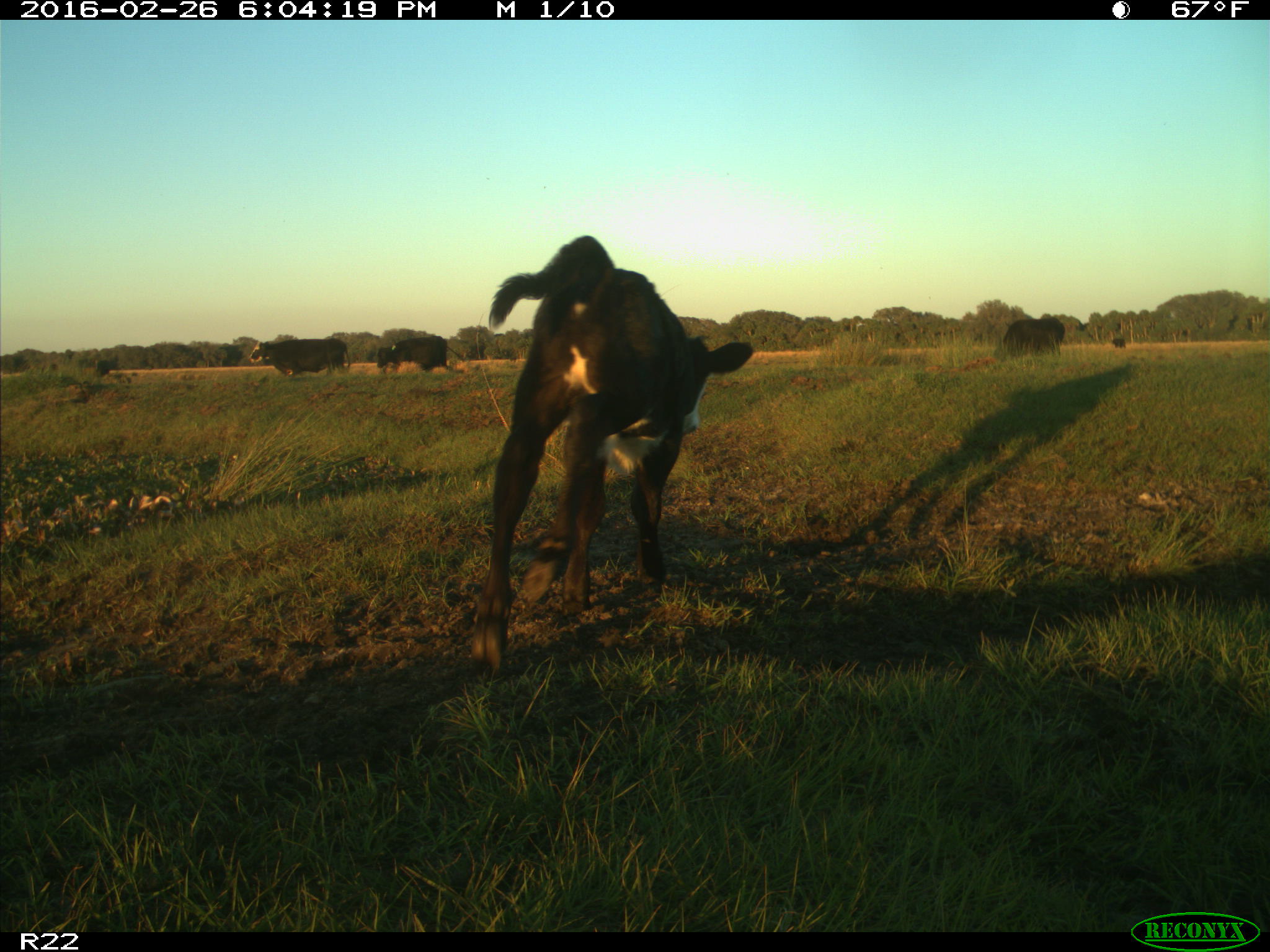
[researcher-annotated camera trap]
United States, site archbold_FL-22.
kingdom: Animalia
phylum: Chordata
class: Mammalia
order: Artiodactyla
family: Bovidae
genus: Bos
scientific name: Bos taurus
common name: domestic cow